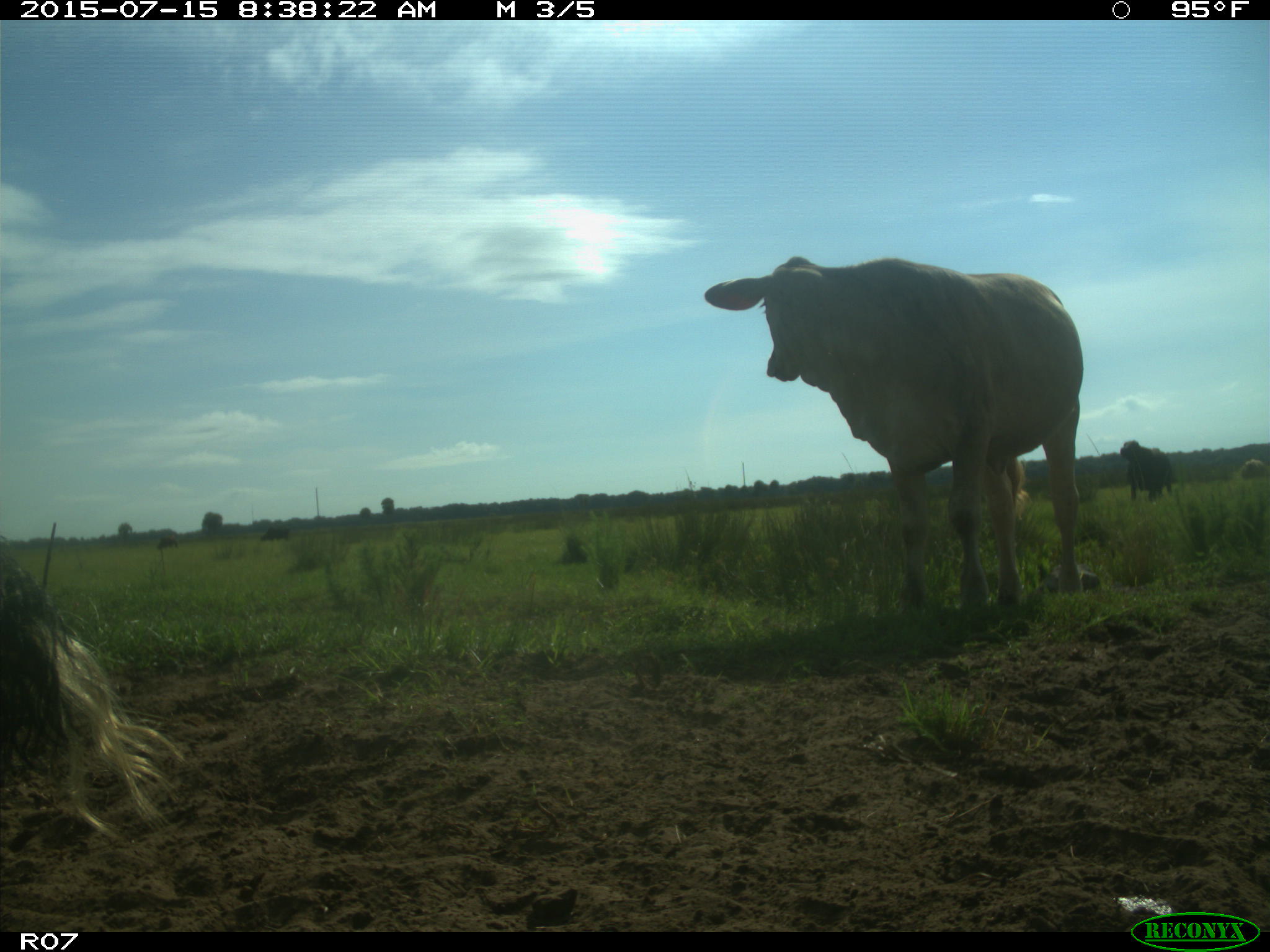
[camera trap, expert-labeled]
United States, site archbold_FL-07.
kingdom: Animalia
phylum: Chordata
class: Mammalia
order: Artiodactyla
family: Bovidae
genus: Bos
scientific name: Bos taurus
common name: domestic cow